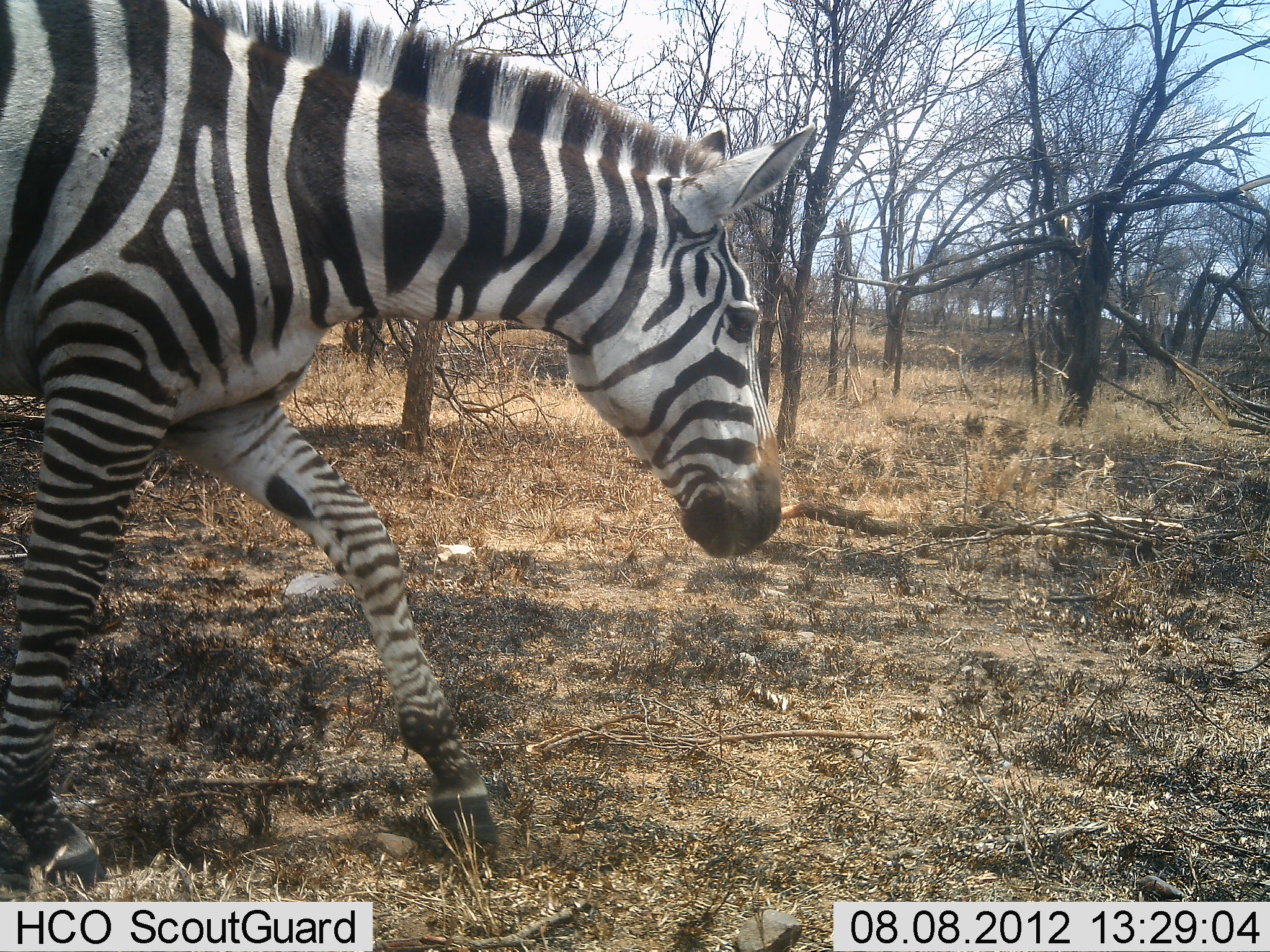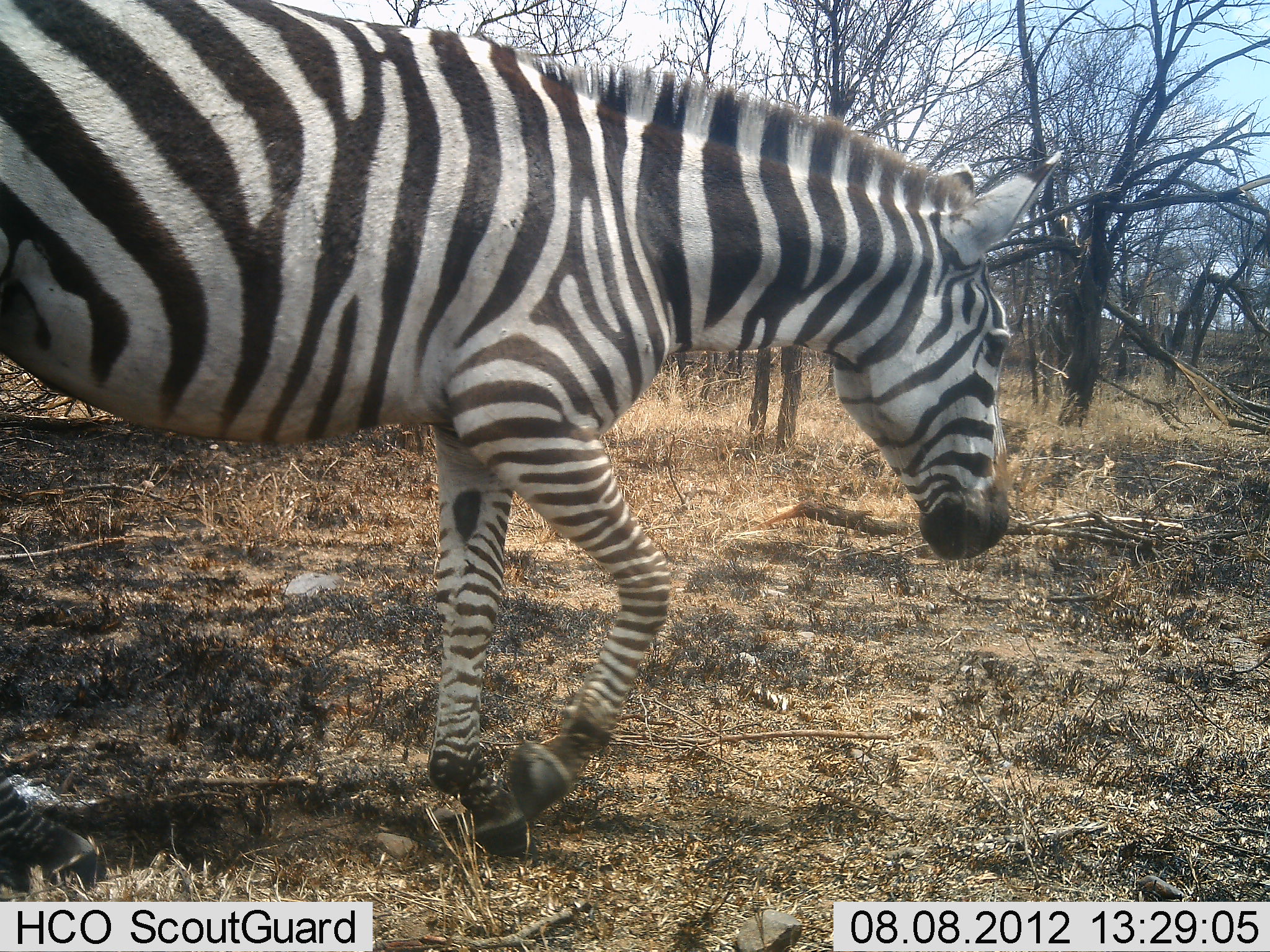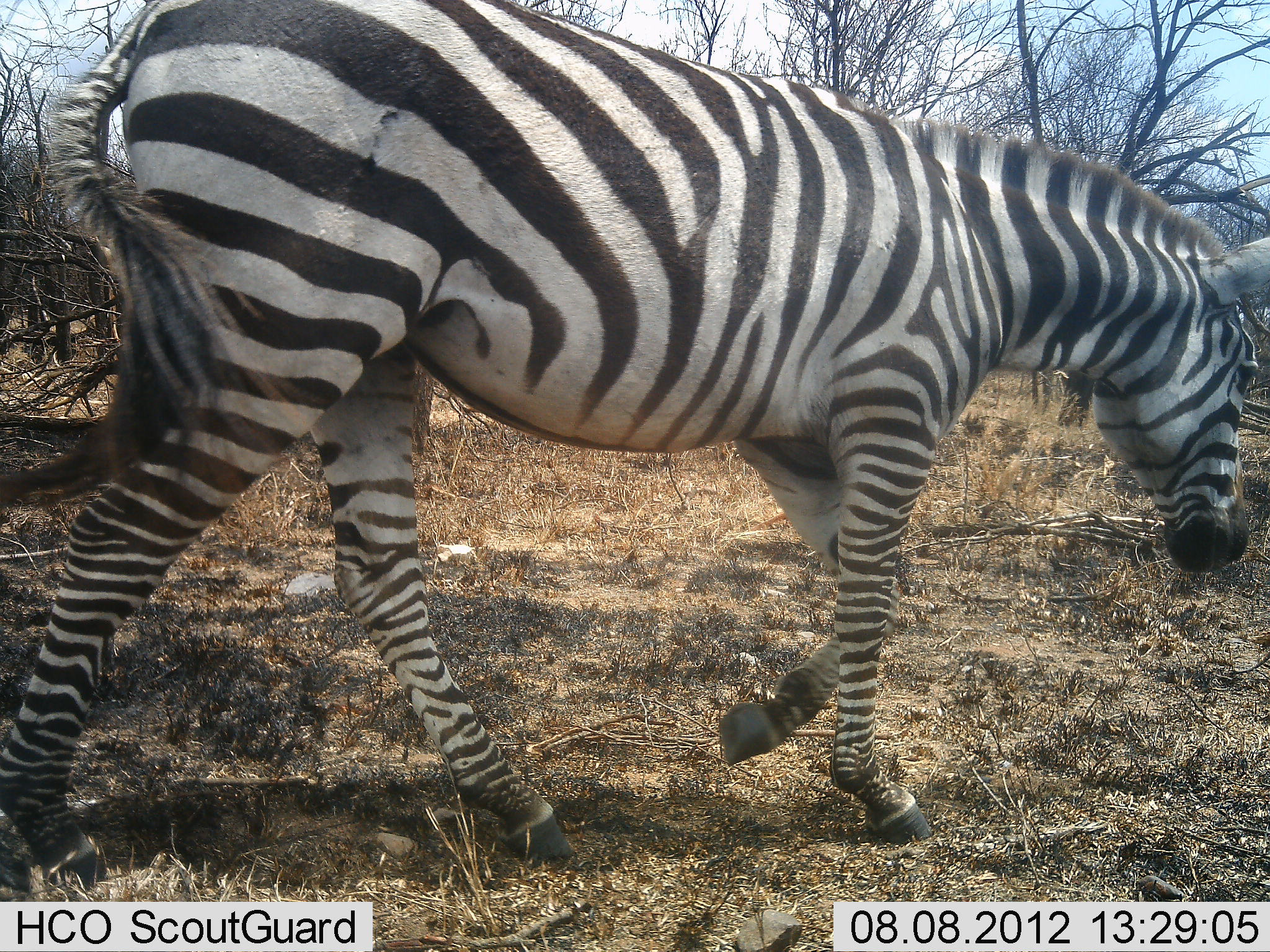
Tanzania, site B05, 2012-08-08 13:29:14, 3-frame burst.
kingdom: Animalia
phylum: Chordata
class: Mammalia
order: Perissodactyla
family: Equidae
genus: Equus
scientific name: Equus quagga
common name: plains zebra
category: zebra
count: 1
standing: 0%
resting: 0%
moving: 100%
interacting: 0%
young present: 0%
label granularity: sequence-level